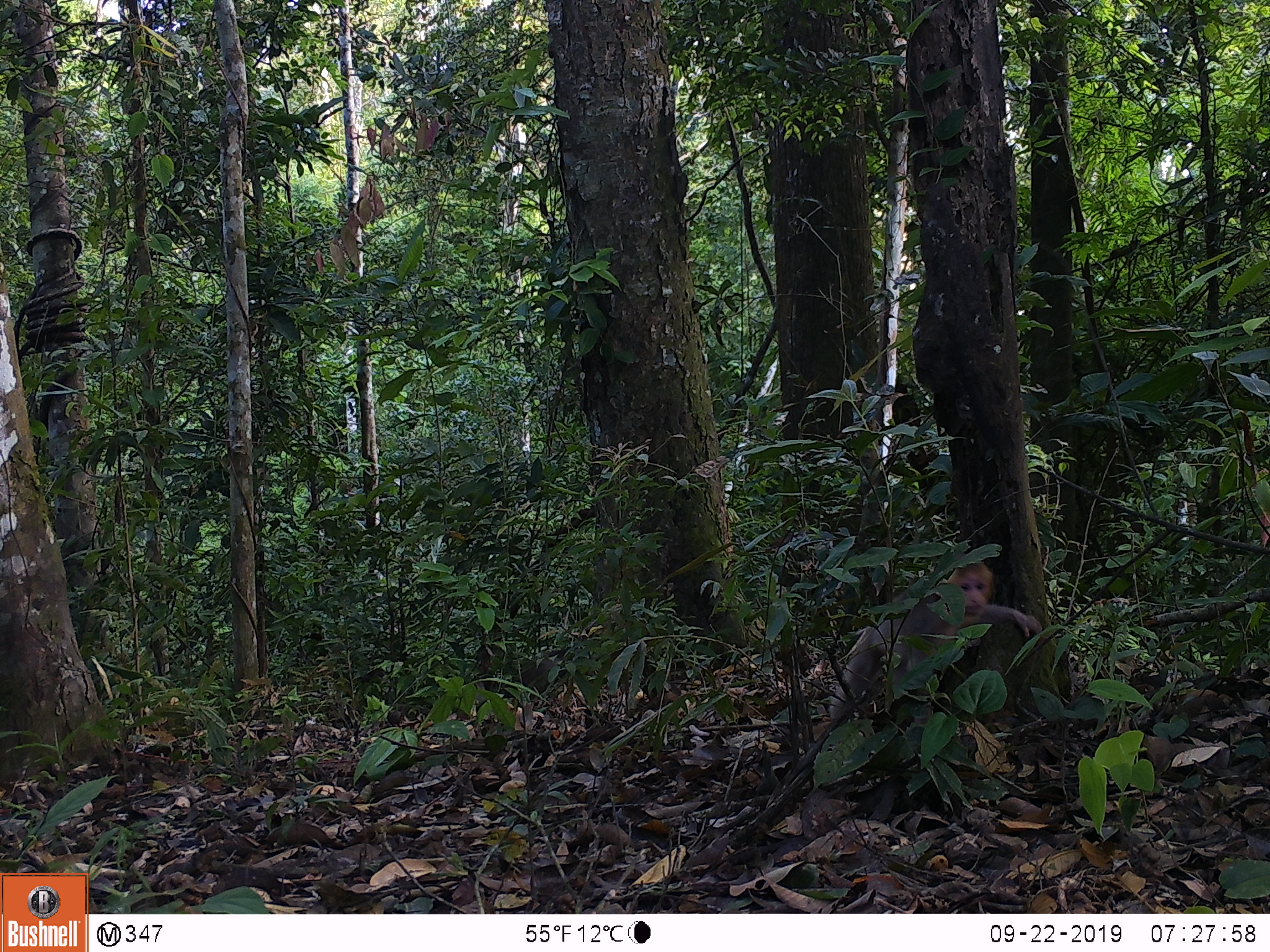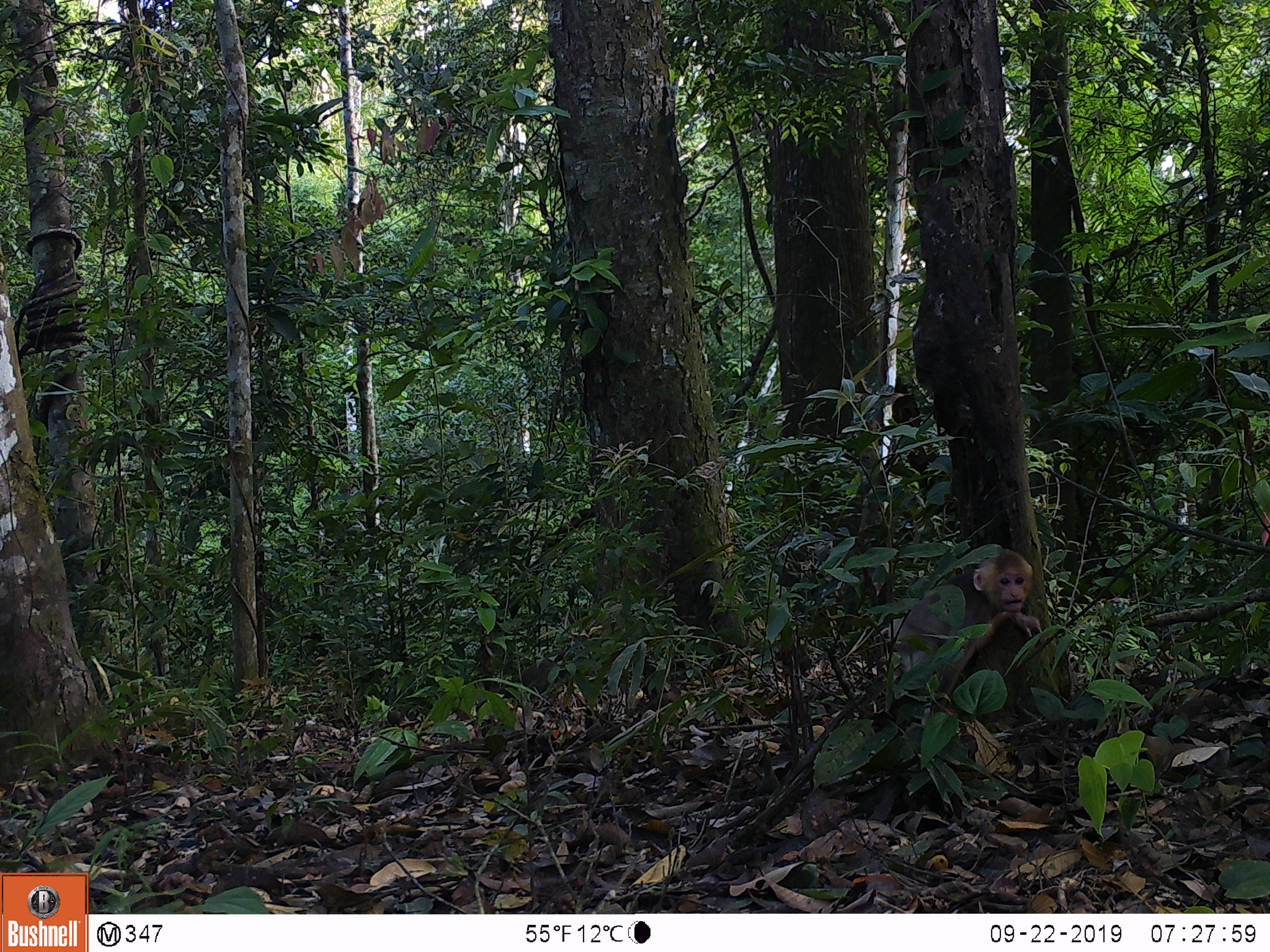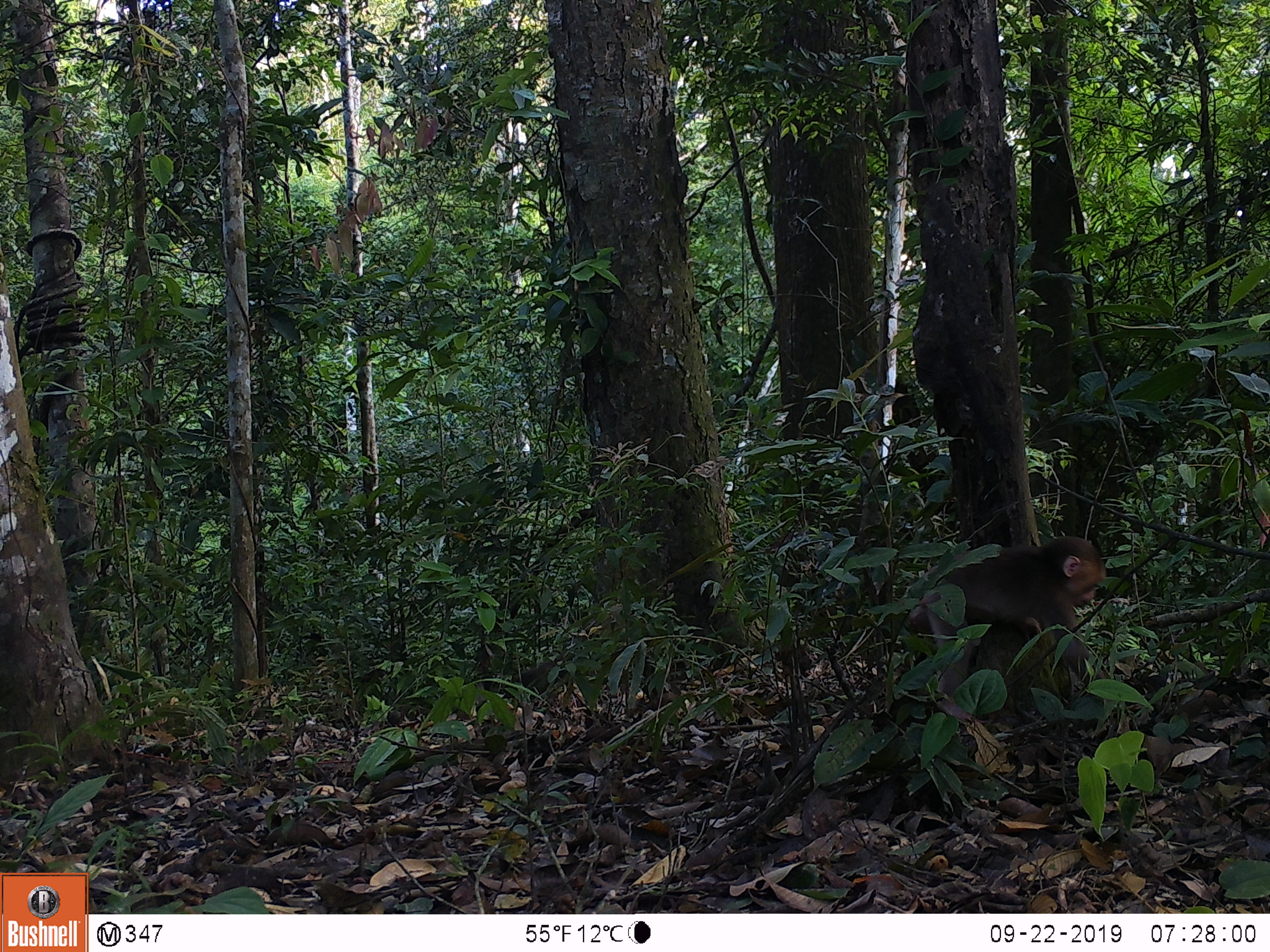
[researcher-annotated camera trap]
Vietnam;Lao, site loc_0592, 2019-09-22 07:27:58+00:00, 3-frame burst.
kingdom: Animalia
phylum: Chordata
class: Mammalia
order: Primates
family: Cercopithecidae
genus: Macaca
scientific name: Macaca arctoides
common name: stump-tailed macaque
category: stump tailed macaque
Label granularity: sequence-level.